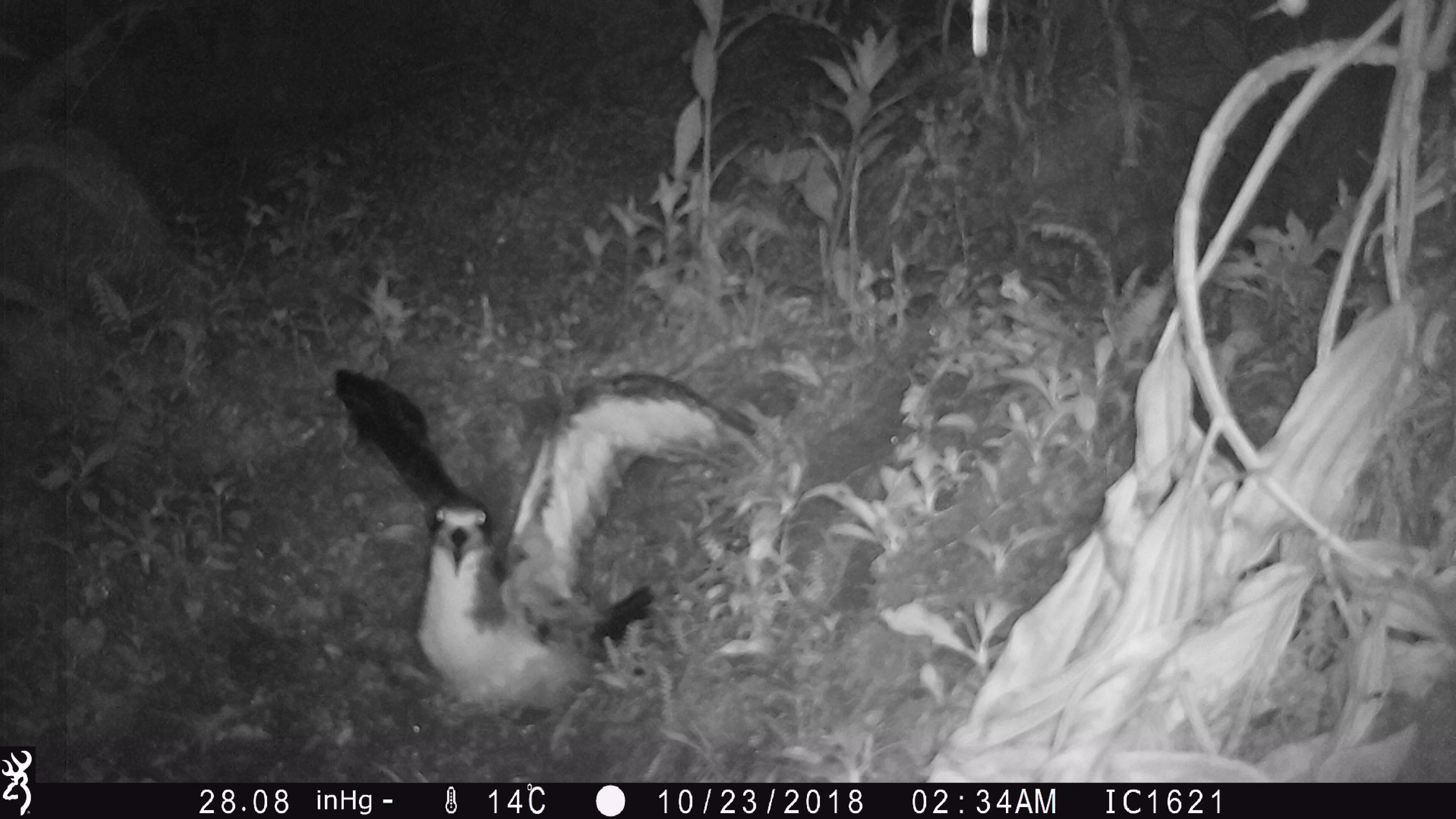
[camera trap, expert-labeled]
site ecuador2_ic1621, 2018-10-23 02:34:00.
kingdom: Animalia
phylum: Chordata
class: Aves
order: Procellariiformes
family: Procellariidae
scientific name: Procellariidae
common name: petrel chick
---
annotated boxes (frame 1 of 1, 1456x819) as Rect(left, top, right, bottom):
petrel chick: Rect(323, 355, 767, 720)